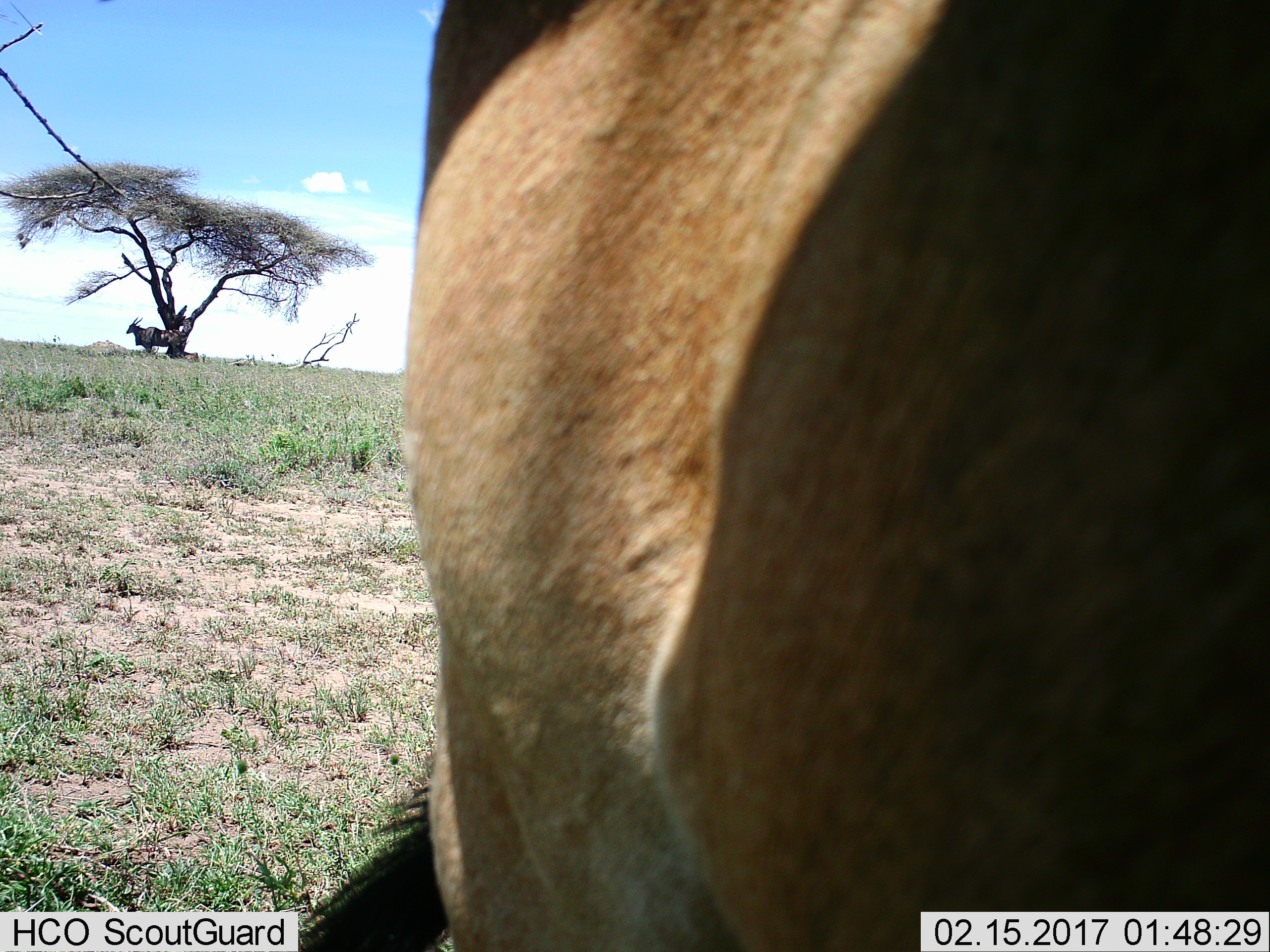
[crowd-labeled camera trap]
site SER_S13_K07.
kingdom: Animalia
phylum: Chordata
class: Mammalia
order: Artiodactyla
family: Bovidae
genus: Tragelaphus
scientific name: Tragelaphus oryx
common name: eland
Eland (Tragelaphus oryx), count 2. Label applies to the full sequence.